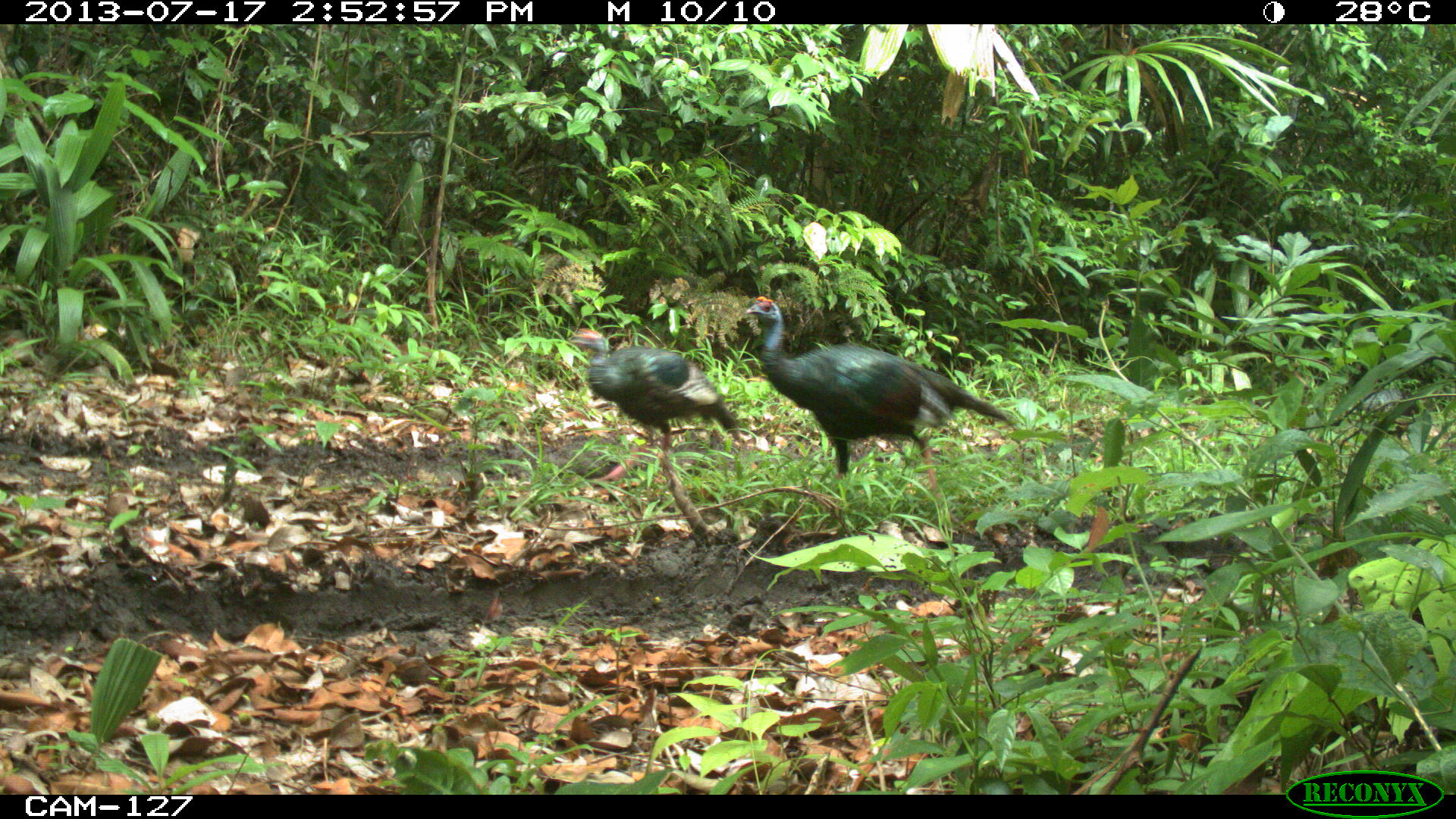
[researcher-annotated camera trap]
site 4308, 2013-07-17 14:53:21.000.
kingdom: Animalia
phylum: Chordata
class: Aves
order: Galliformes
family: Phasianidae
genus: Meleagris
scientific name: Meleagris ocellata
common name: ocellated turkey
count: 5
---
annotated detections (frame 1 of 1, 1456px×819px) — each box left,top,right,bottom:
meleagris ocellata: 745,297,1017,488; 568,328,739,478